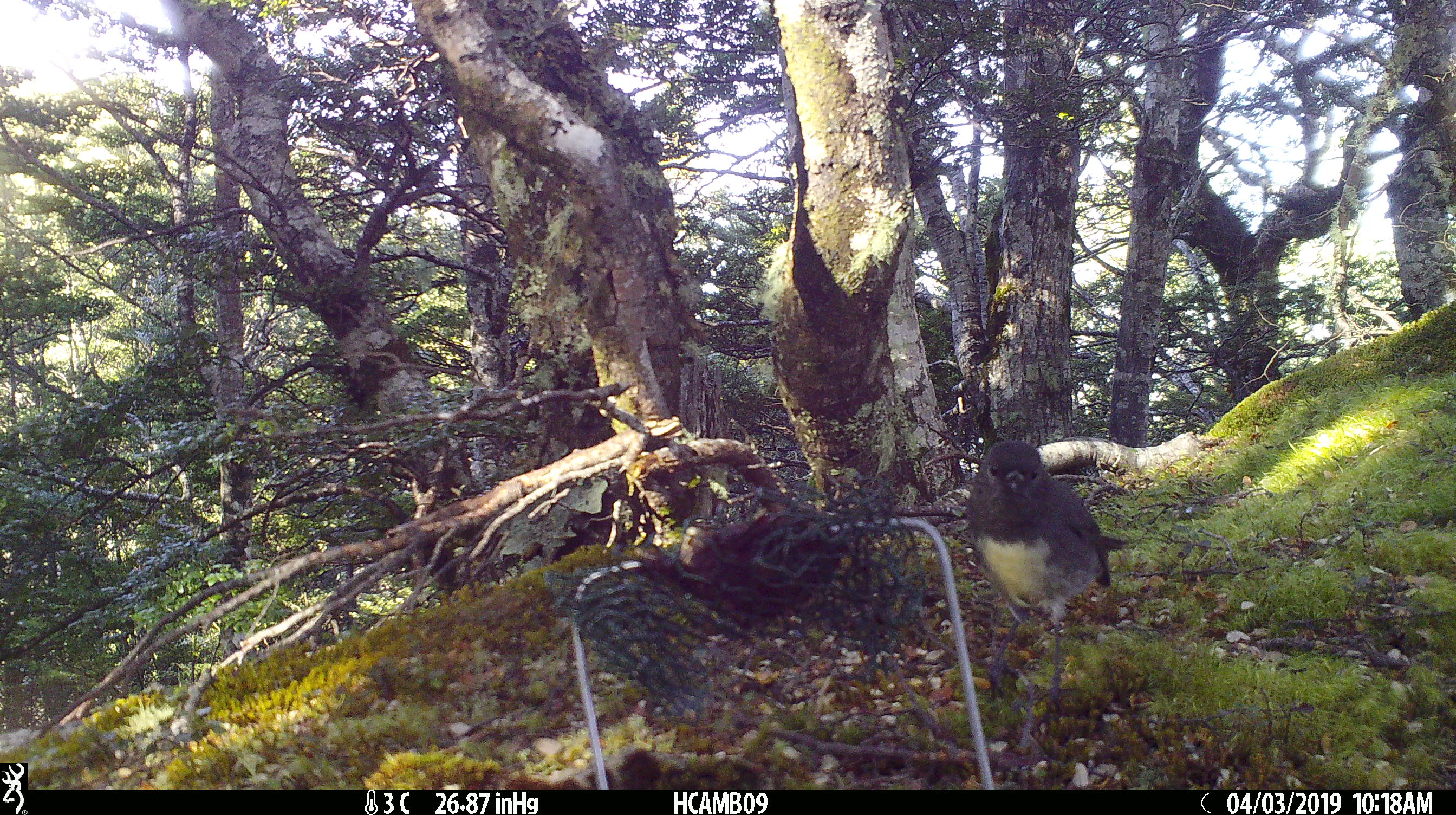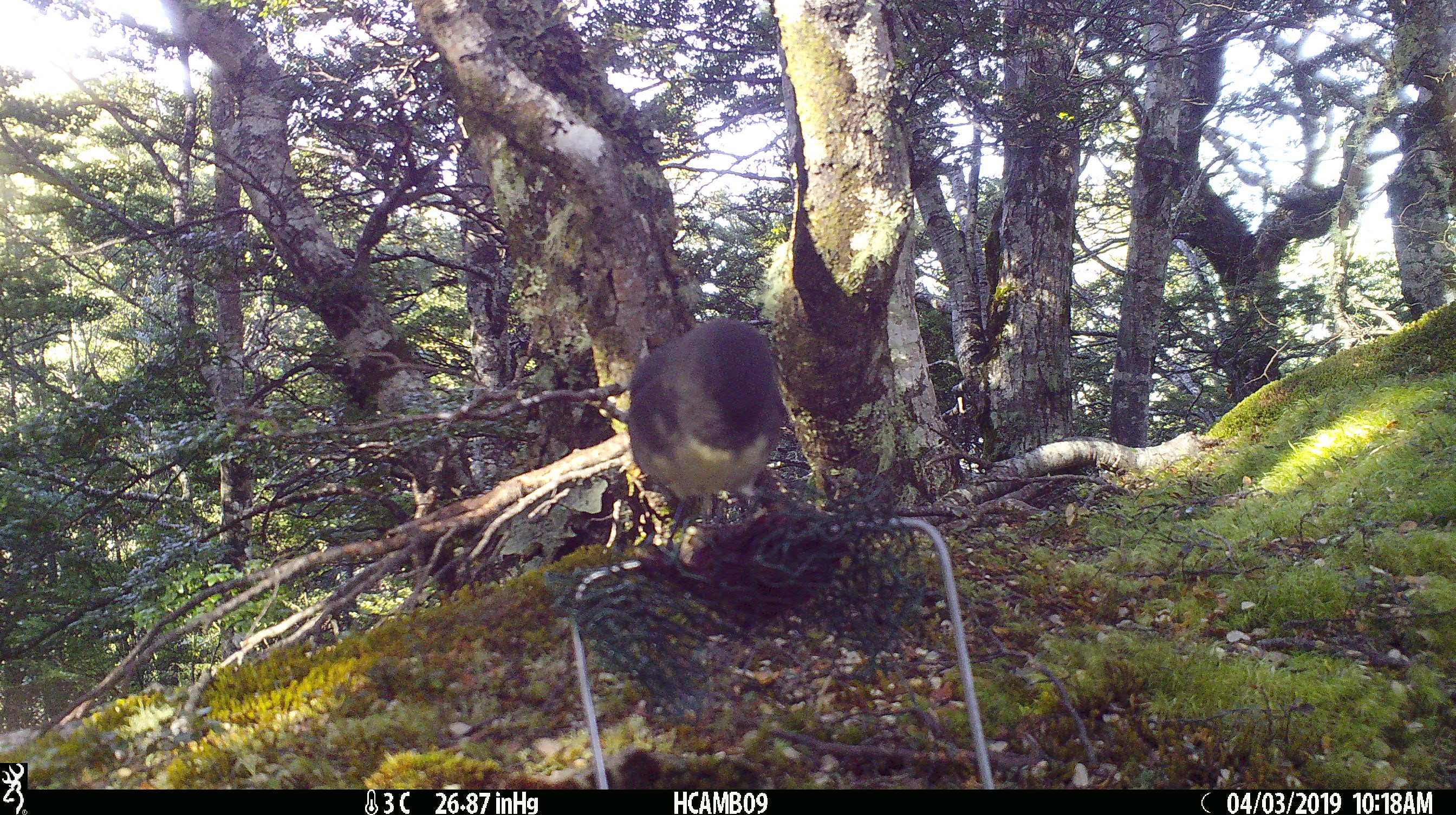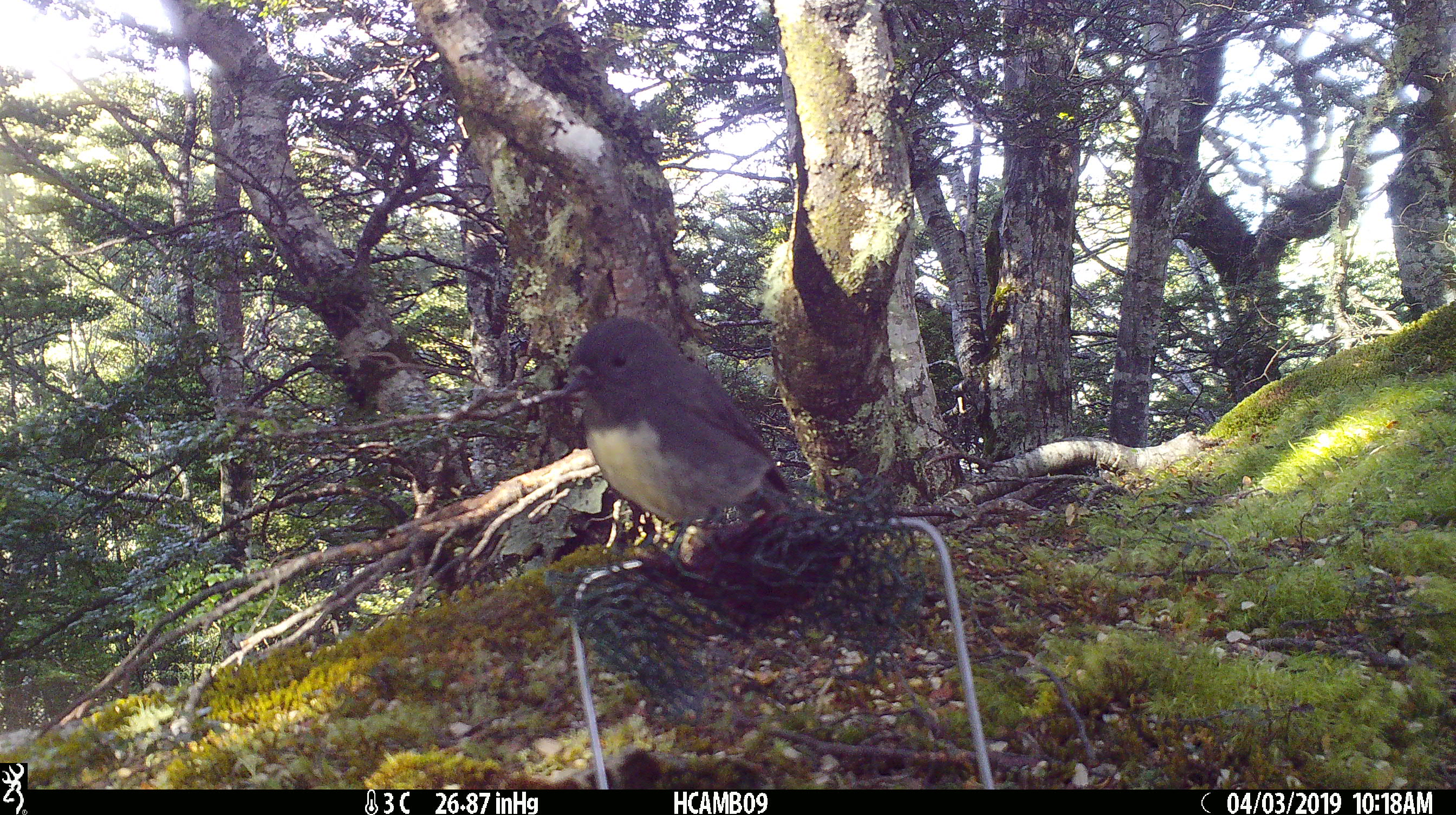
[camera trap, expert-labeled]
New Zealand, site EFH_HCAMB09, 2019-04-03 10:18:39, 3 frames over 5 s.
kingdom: Animalia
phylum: Chordata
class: Aves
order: Passeriformes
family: Petroicidae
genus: Petroica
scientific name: Petroica australis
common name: new zealand robin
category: robin